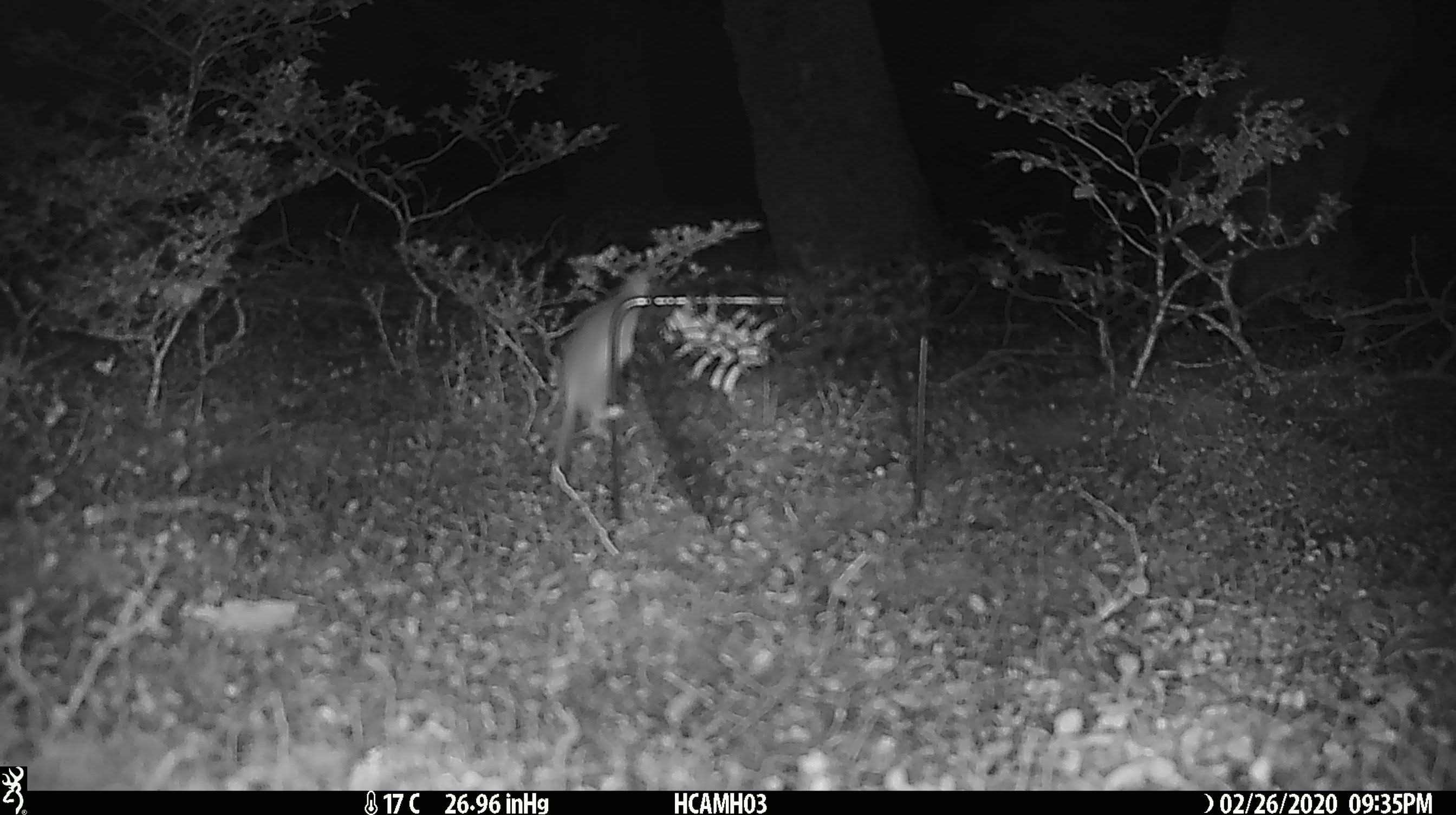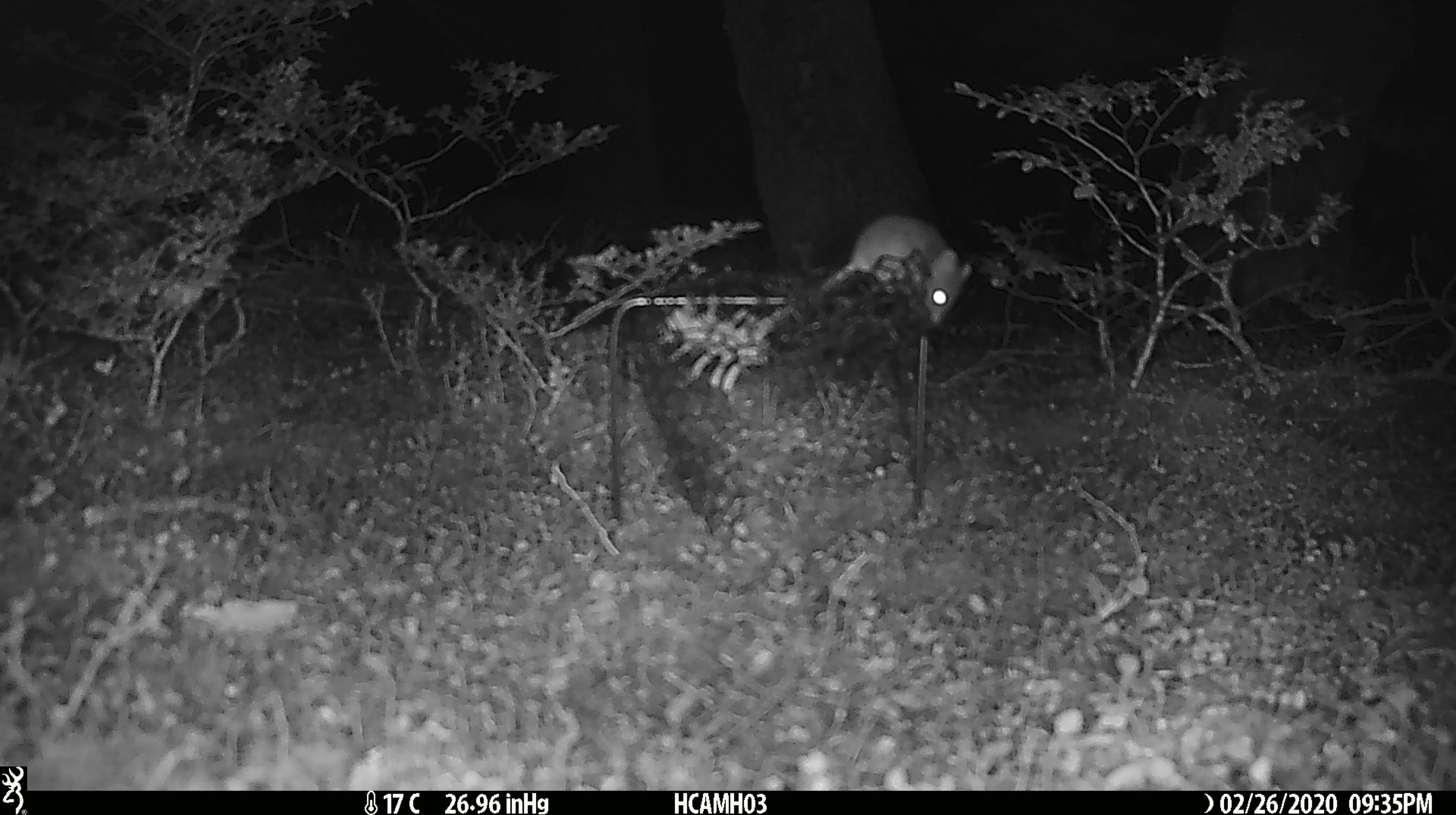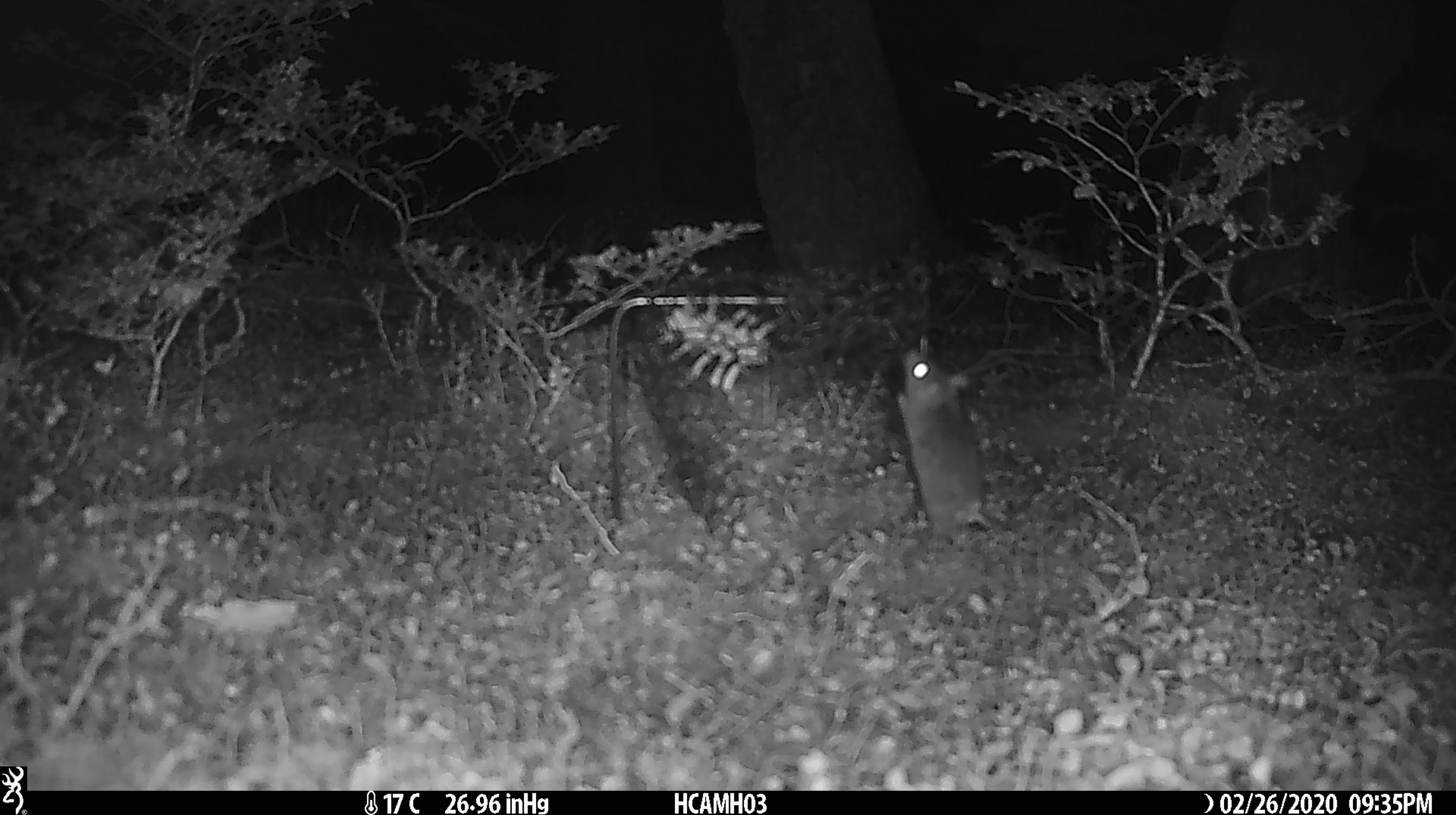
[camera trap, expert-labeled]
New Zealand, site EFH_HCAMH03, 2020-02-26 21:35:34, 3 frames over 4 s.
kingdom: Animalia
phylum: Chordata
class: Mammalia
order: Rodentia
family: Muridae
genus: Mus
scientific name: Mus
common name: mouse